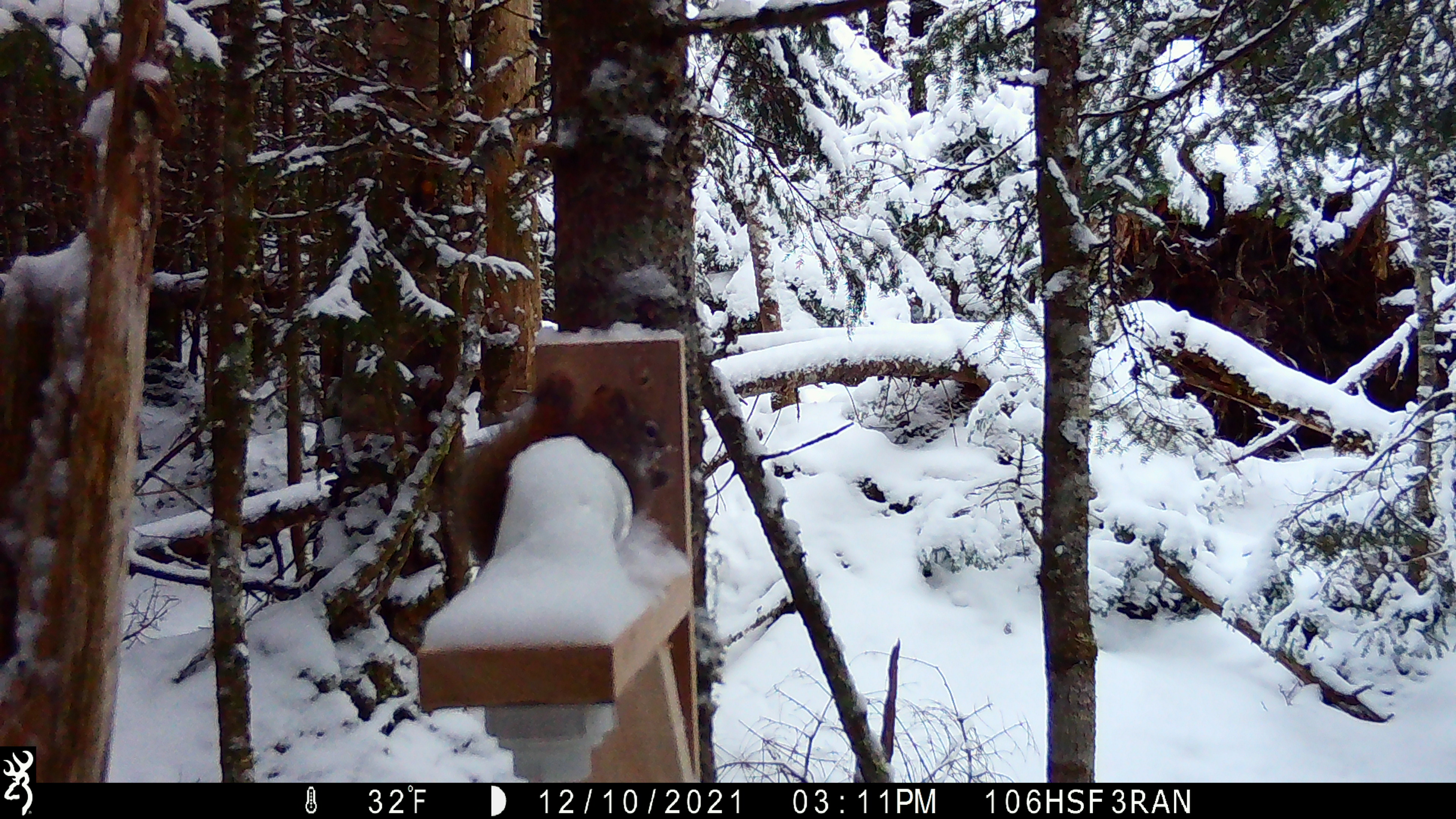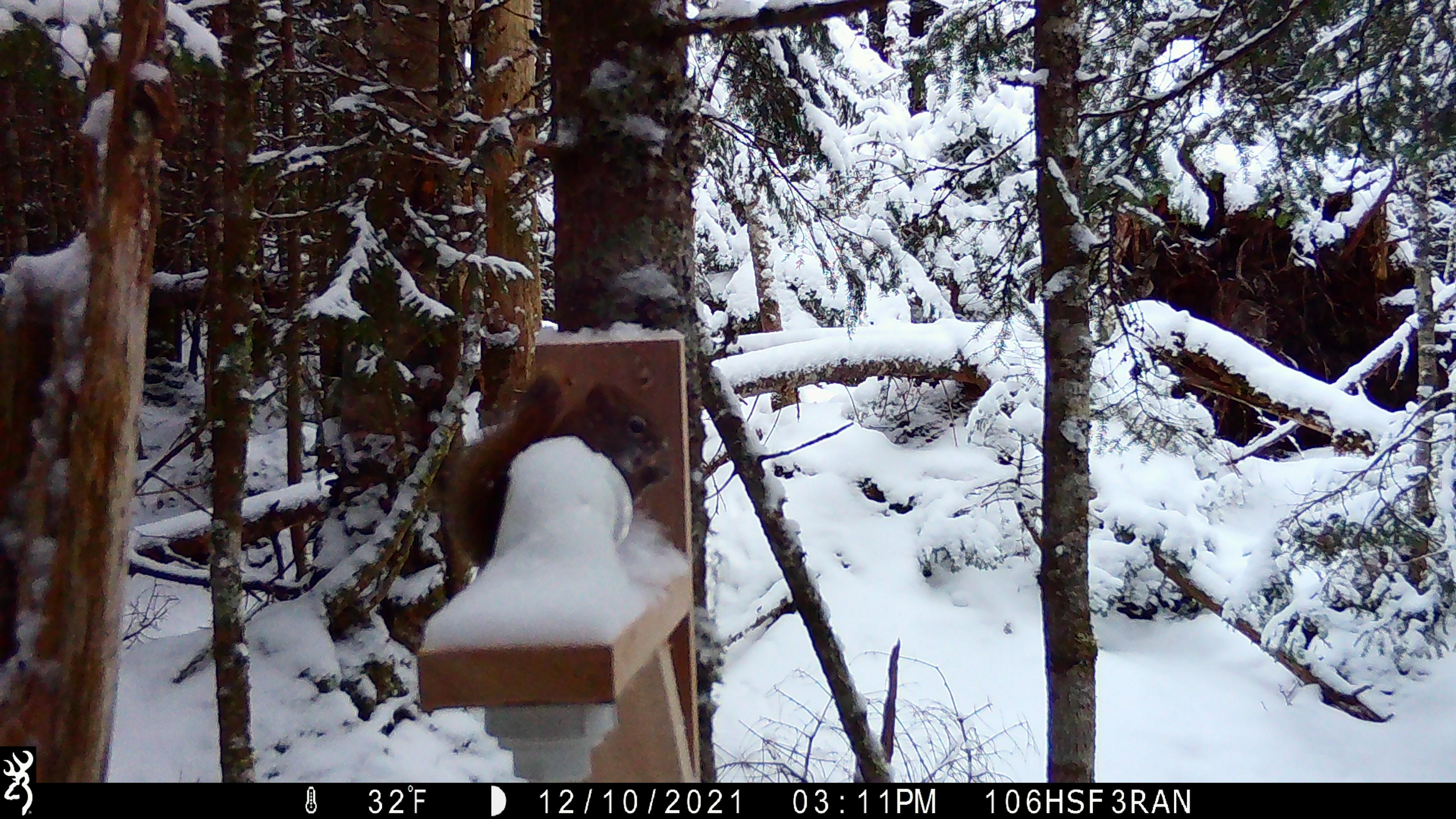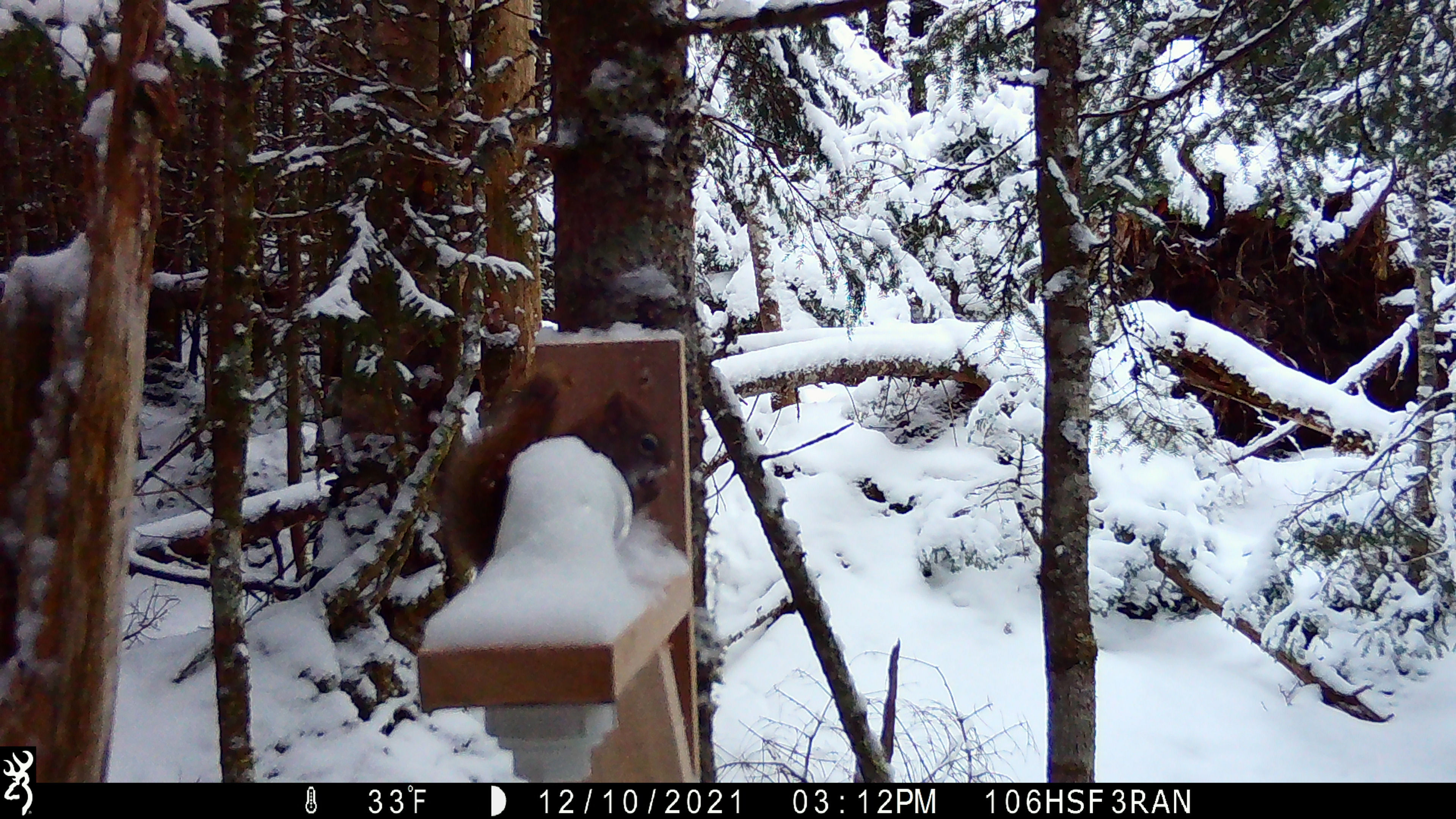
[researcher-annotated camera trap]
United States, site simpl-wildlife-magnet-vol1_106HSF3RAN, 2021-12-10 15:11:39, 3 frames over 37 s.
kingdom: Animalia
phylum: Chordata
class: Mammalia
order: Rodentia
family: Sciuridae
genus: Tamiasciurus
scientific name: Tamiasciurus hudsonicus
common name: red squirrel